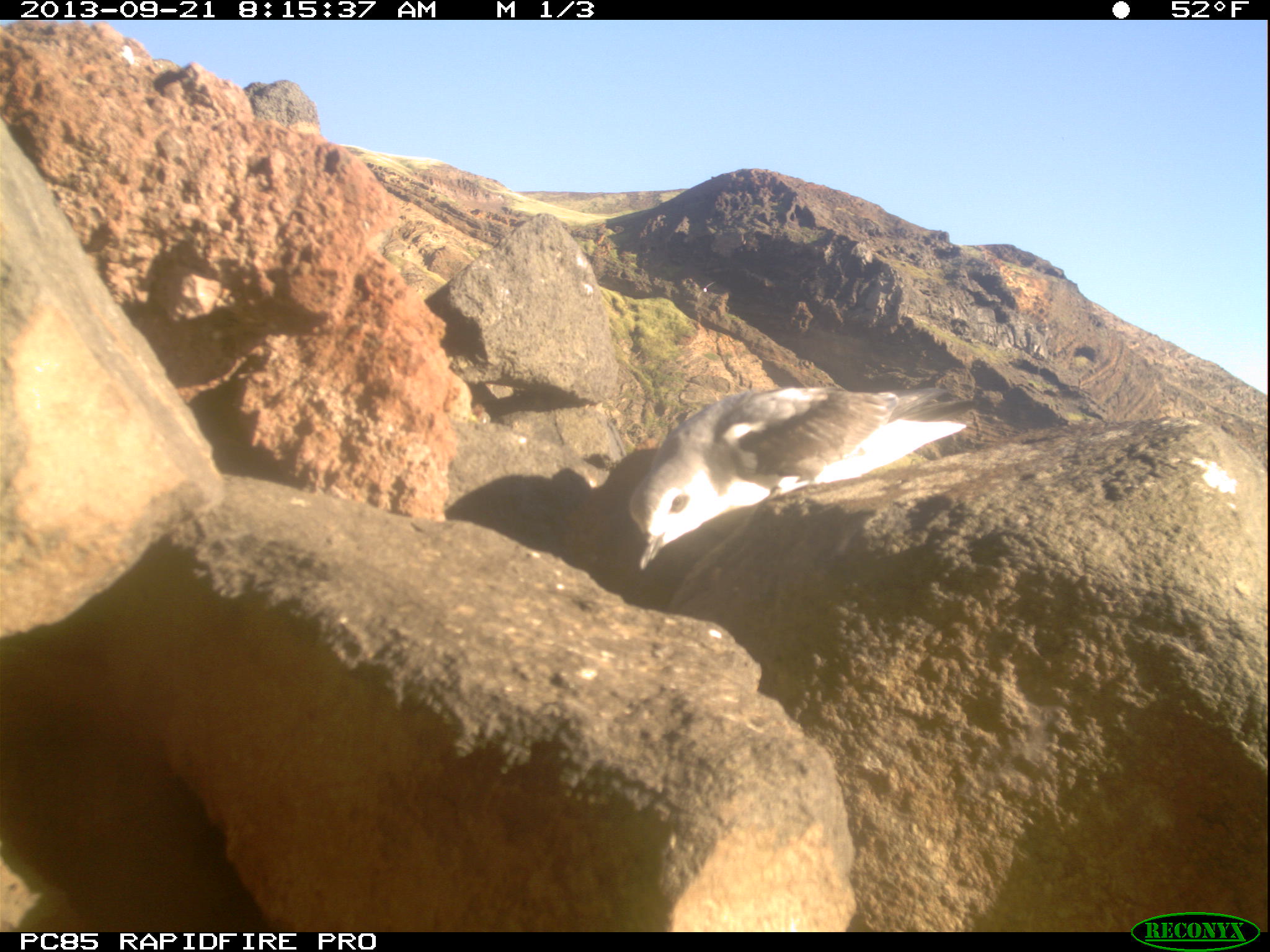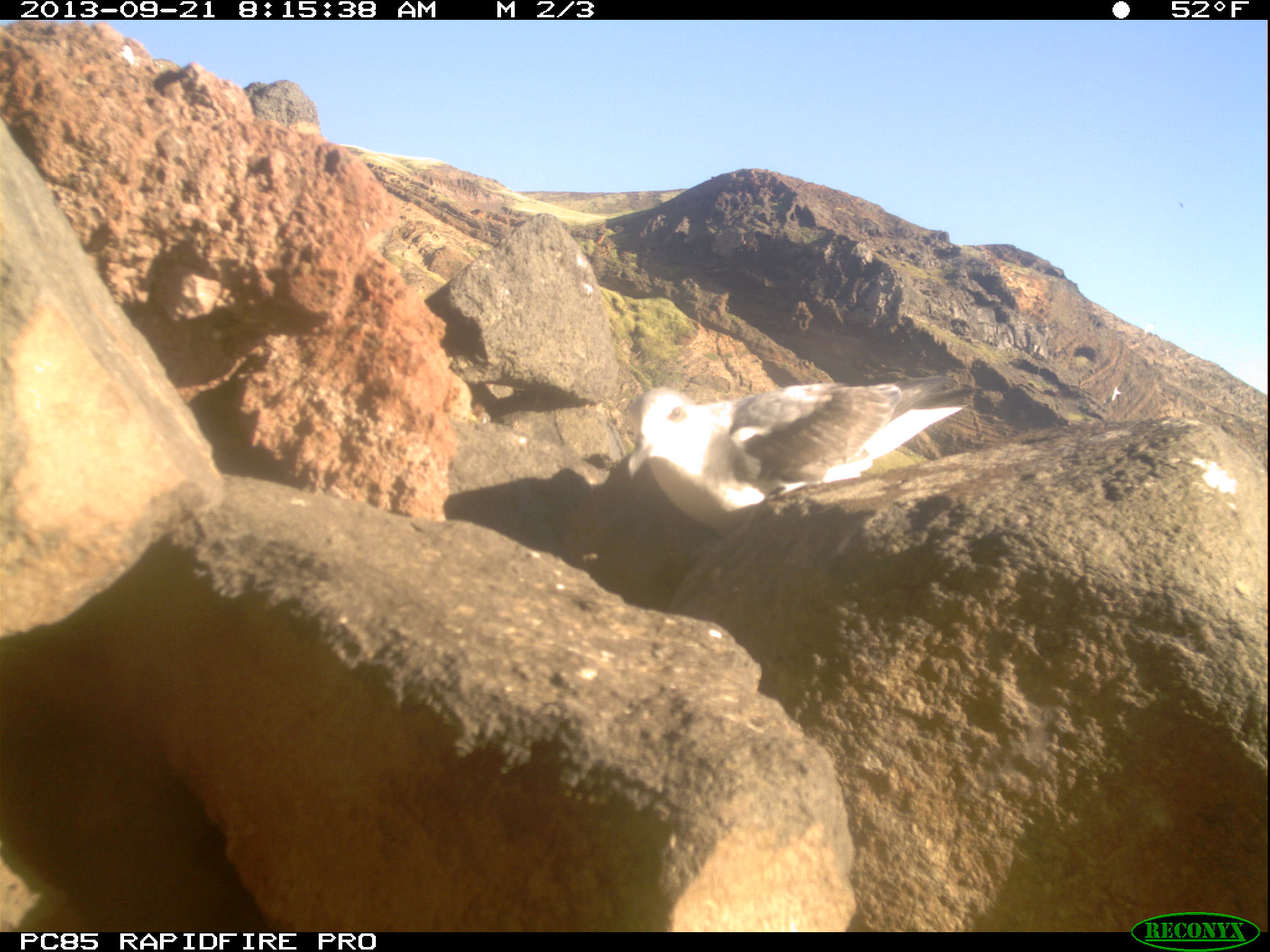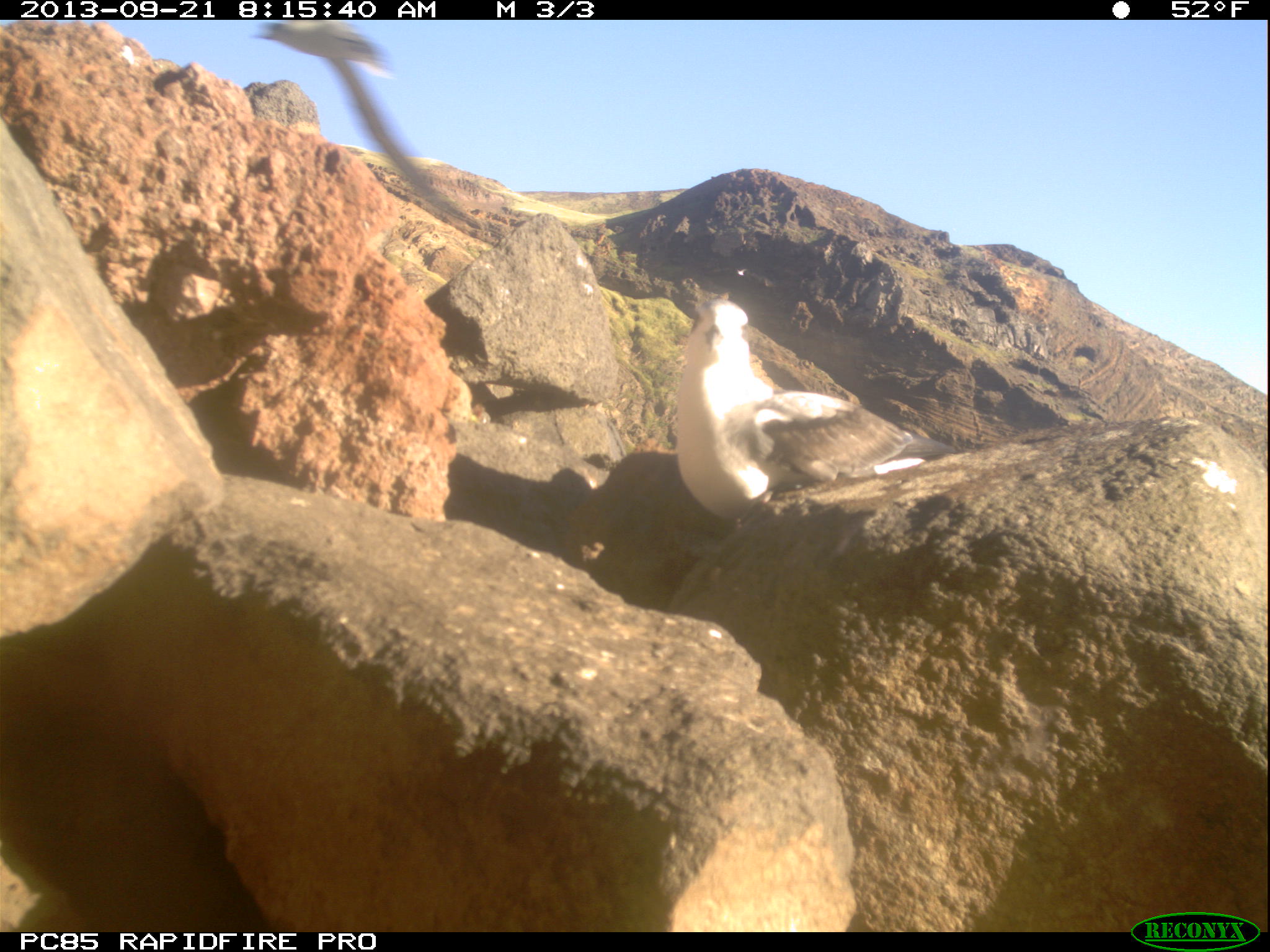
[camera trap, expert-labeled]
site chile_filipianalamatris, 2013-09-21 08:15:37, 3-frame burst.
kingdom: Animalia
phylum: Chordata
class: Aves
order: Procellariiformes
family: Procellariidae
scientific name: Procellariidae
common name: petrel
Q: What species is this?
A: Petrel (Procellariidae).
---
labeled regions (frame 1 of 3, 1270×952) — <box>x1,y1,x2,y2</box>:
petrel: <box>619,380,987,570</box>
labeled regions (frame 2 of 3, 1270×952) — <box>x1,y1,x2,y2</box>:
petrel: <box>615,373,976,531</box>; <box>1104,381,1128,407</box>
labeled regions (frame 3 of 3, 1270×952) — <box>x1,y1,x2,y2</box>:
petrel: <box>668,283,930,531</box>; <box>244,18,470,232</box>